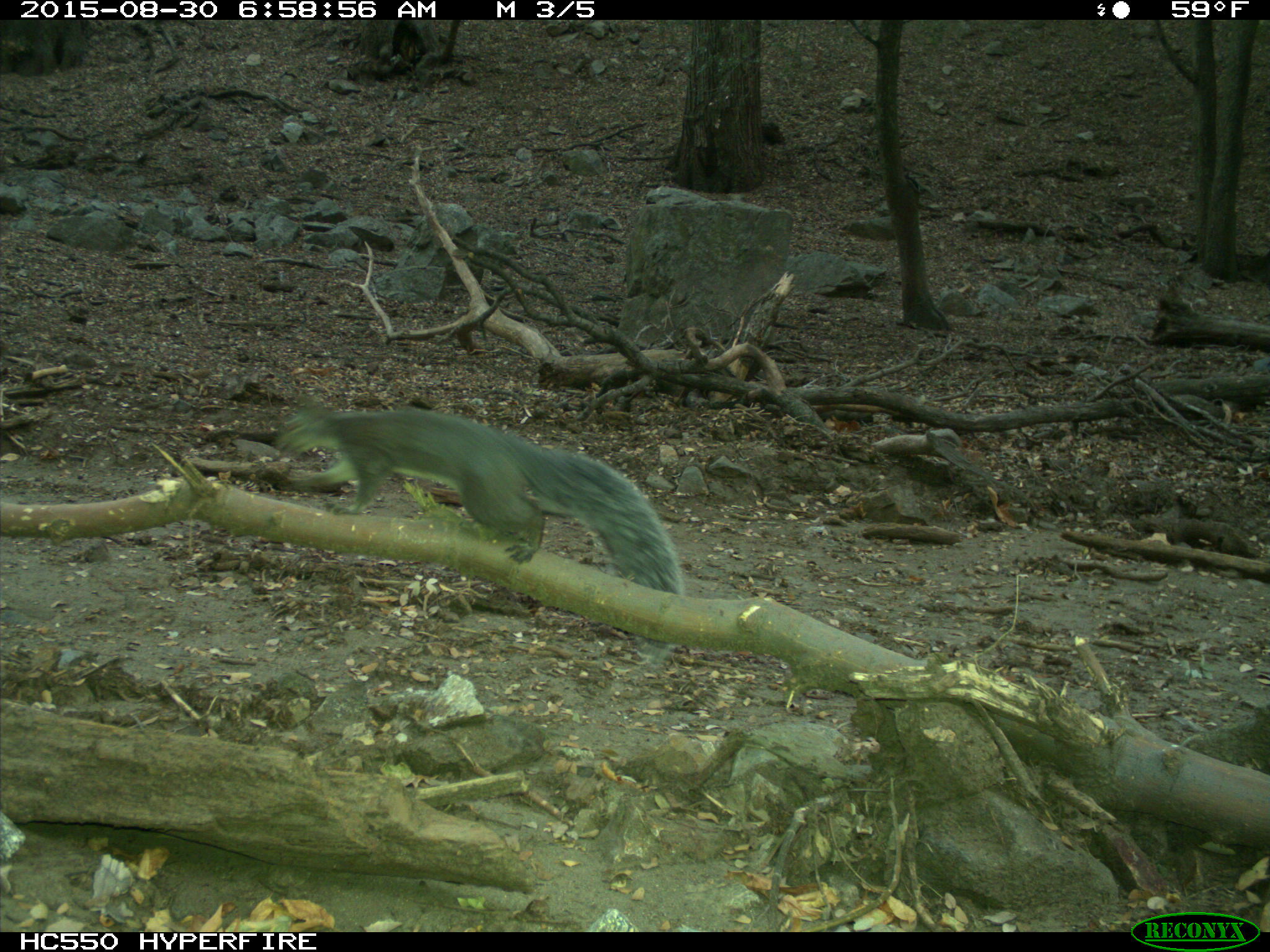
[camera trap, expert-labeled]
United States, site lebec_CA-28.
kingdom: Animalia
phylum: Chordata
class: Mammalia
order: Rodentia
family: Sciuridae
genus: Sciurus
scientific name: Sciurus carolinensis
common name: eastern gray squirrel